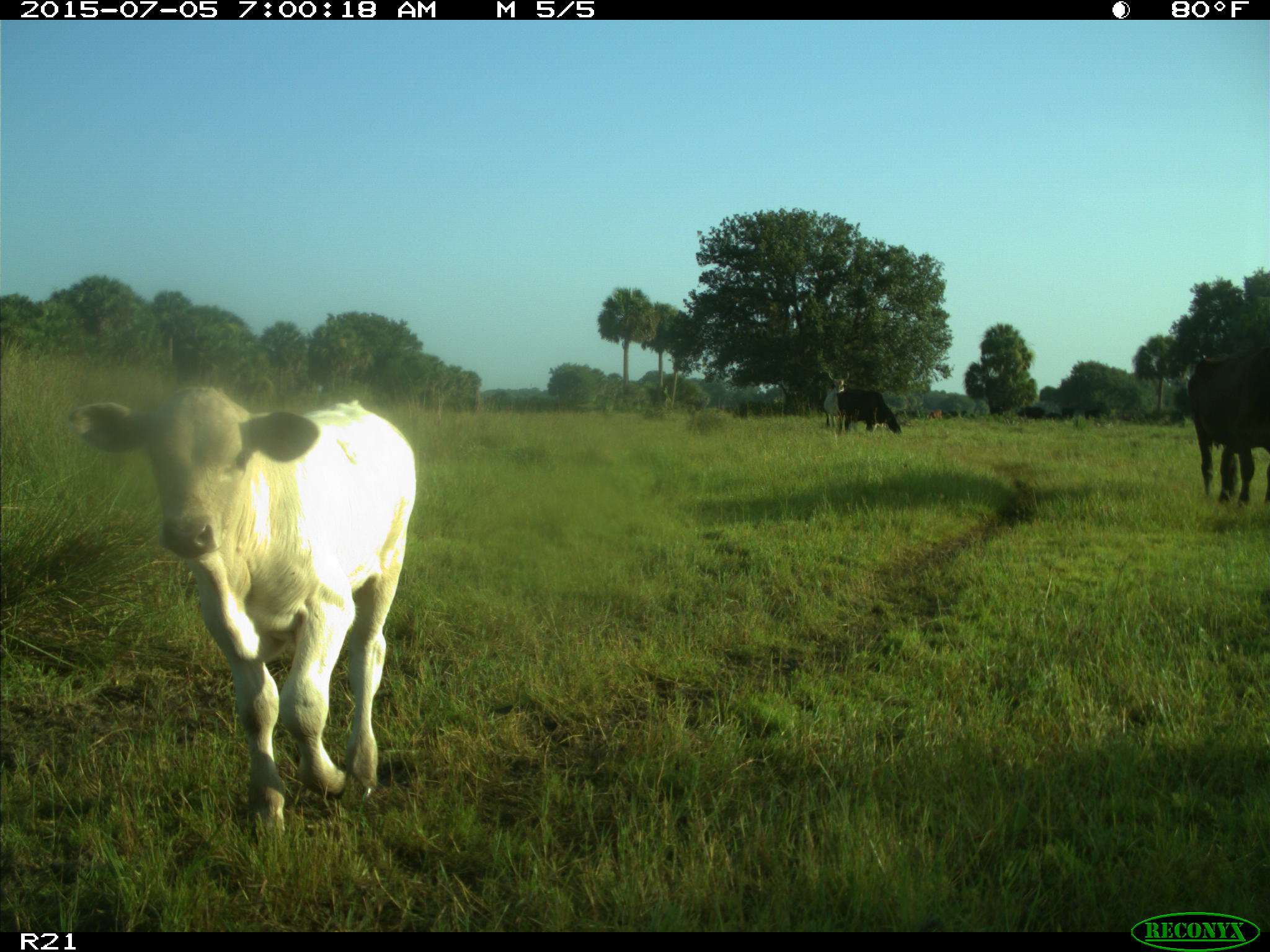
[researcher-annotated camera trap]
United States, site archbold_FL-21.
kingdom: Animalia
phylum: Chordata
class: Mammalia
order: Artiodactyla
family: Bovidae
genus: Bos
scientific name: Bos taurus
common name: domestic cow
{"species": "Bos taurus (domestic cow)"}